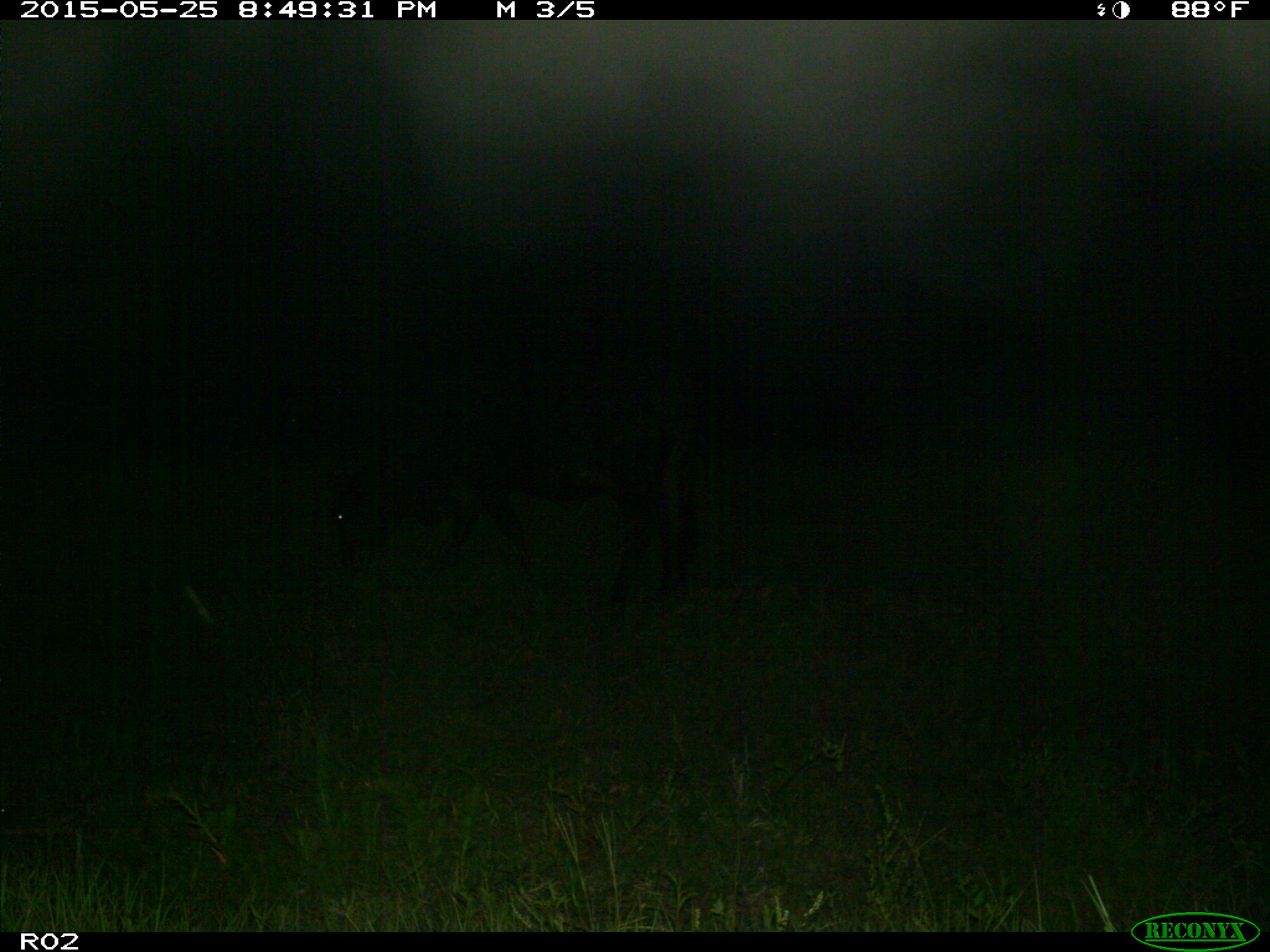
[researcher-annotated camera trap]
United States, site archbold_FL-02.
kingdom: Animalia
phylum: Chordata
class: Mammalia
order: Artiodactyla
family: Bovidae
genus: Bos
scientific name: Bos taurus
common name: domestic cow